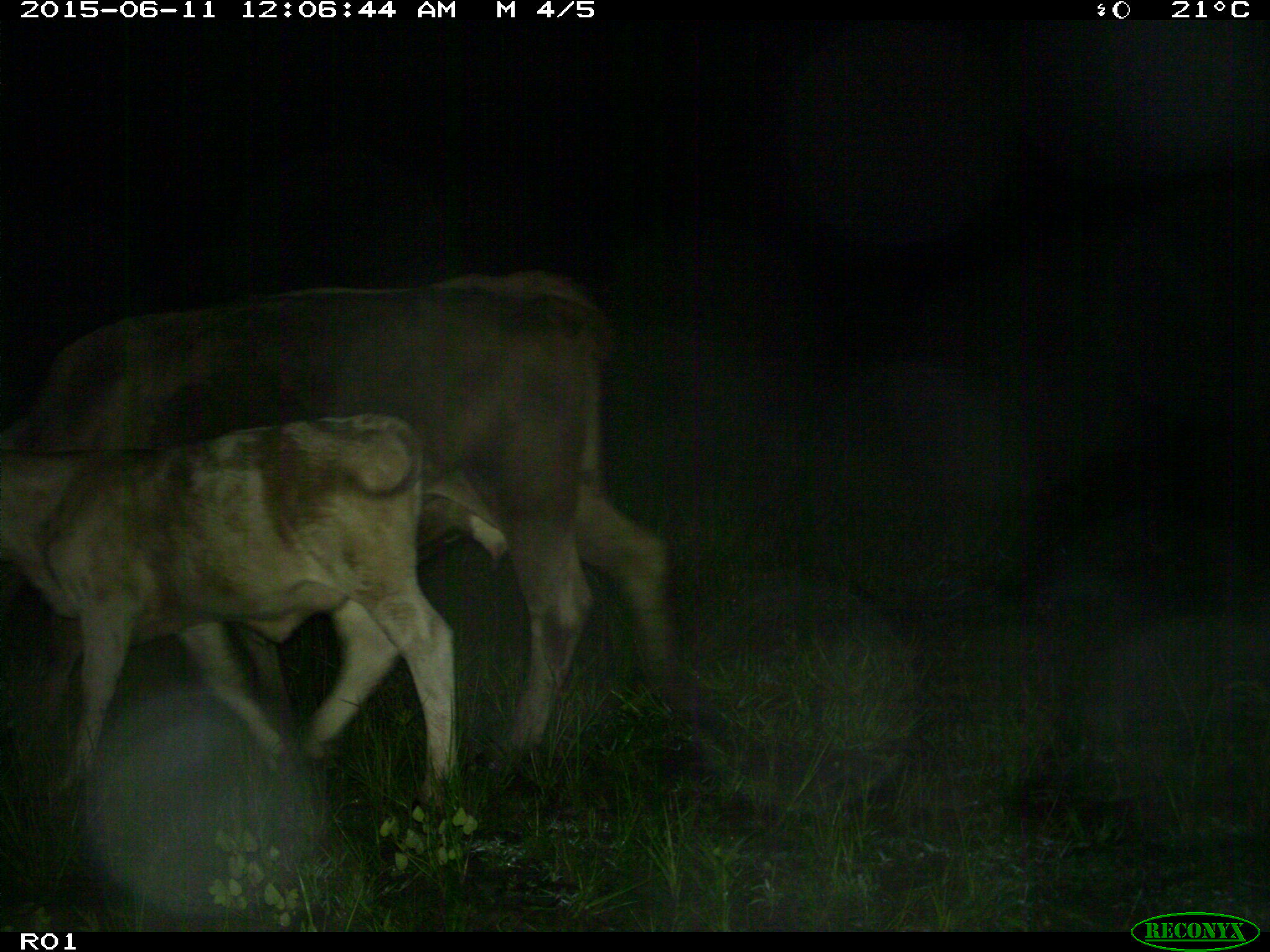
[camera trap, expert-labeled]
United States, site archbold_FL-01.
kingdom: Animalia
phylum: Chordata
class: Mammalia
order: Artiodactyla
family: Bovidae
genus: Bos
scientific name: Bos taurus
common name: domestic cow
Bos taurus (domestic cow).